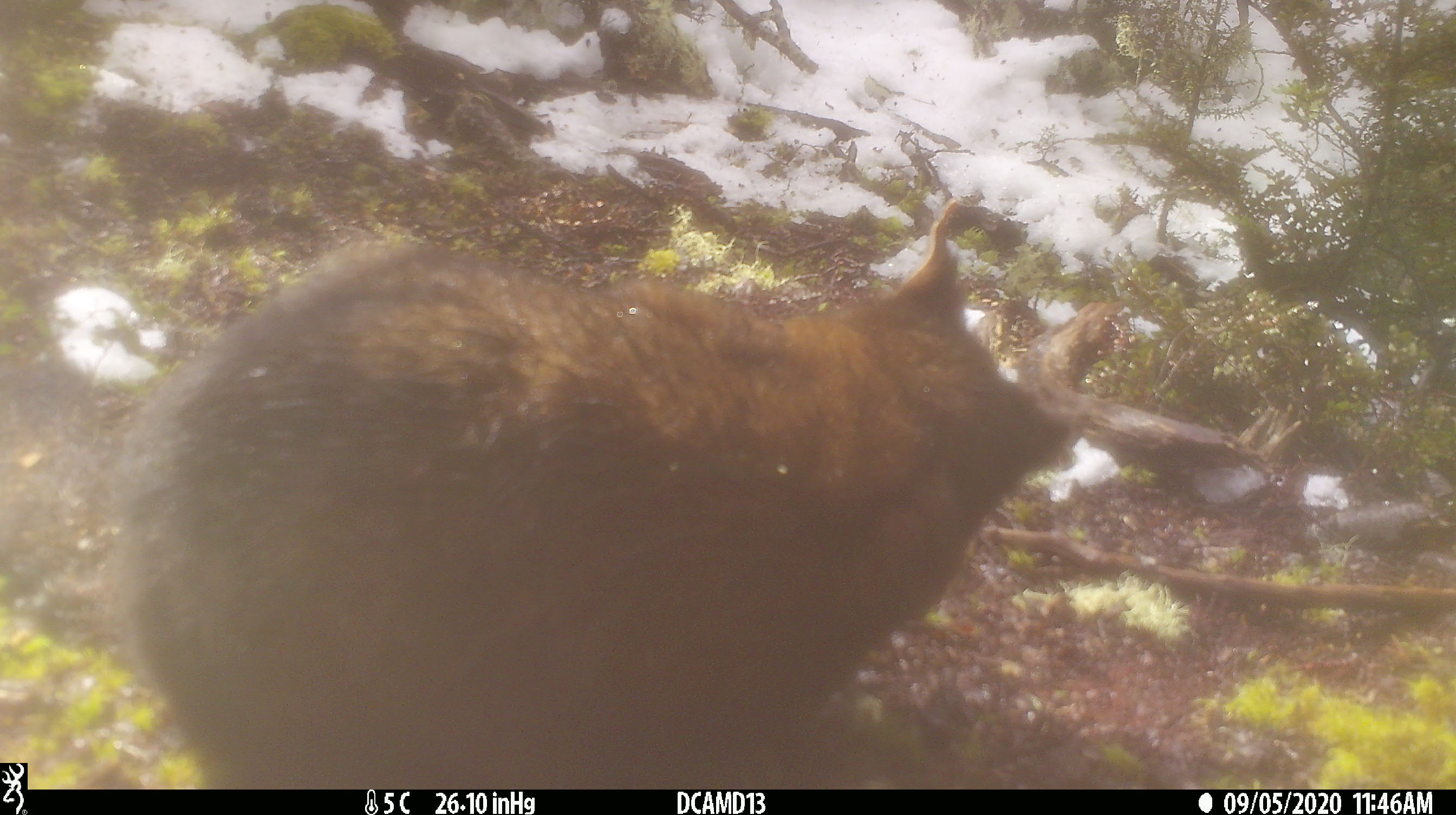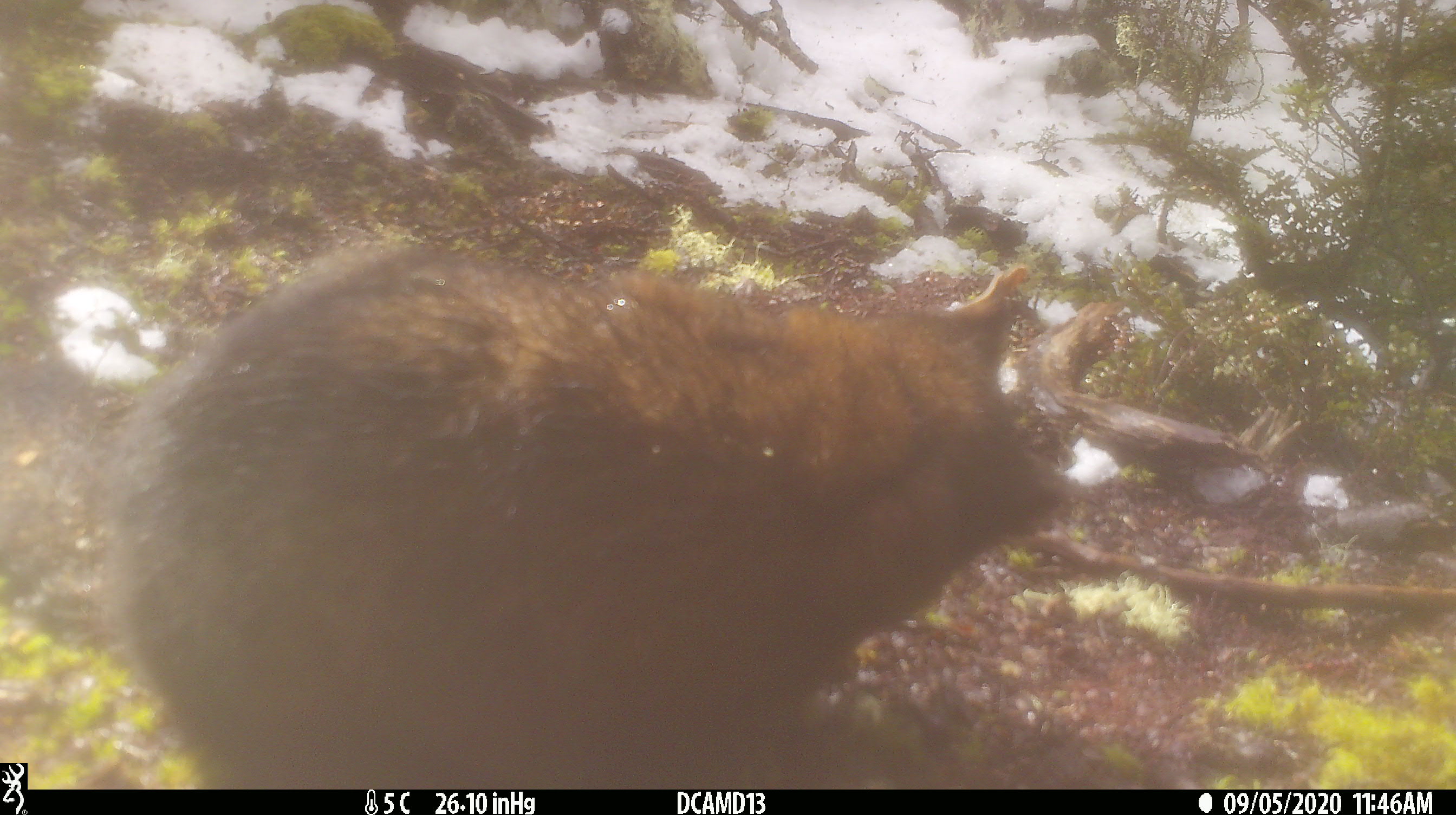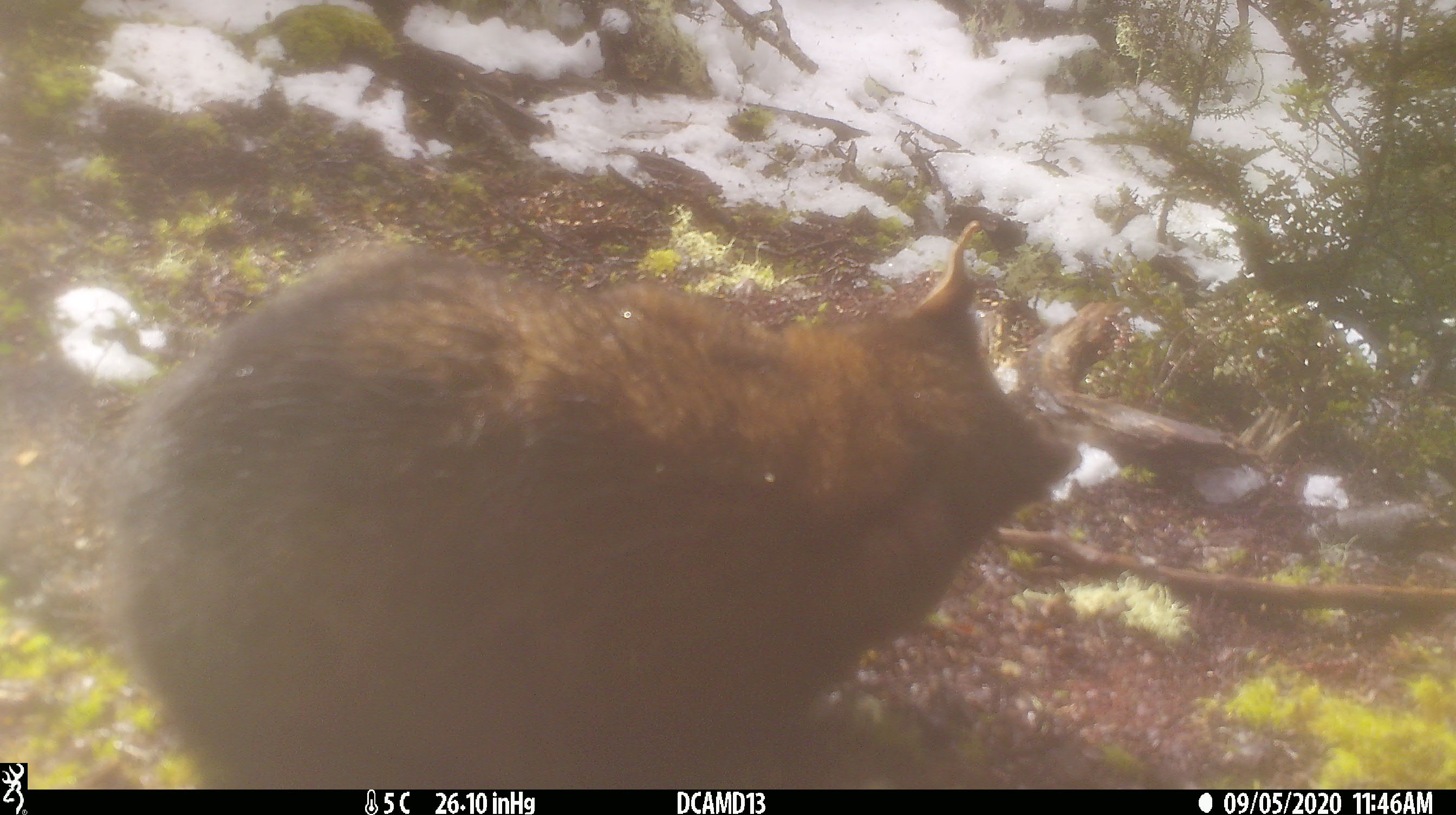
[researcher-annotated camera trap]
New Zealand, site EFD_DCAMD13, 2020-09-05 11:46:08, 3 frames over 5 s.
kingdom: Animalia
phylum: Chordata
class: Mammalia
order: Diprotodontia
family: Phalangeridae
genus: Trichosurus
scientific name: Trichosurus vulpecula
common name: common brushtail possum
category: possum